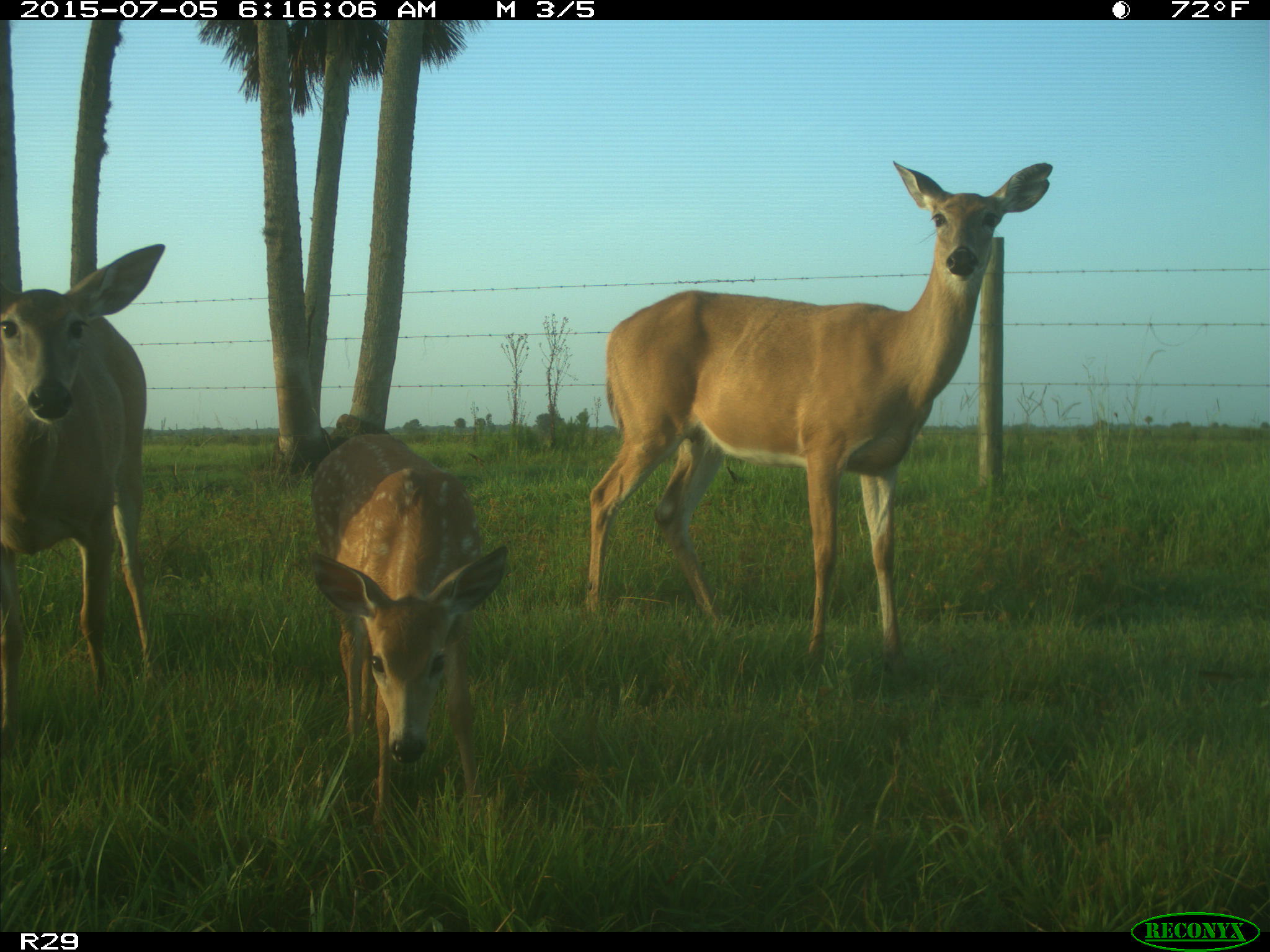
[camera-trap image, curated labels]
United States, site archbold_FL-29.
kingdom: Animalia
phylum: Chordata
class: Mammalia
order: Artiodactyla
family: Bovidae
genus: Bos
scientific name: Bos taurus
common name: domestic cow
Bos taurus (domestic cow).